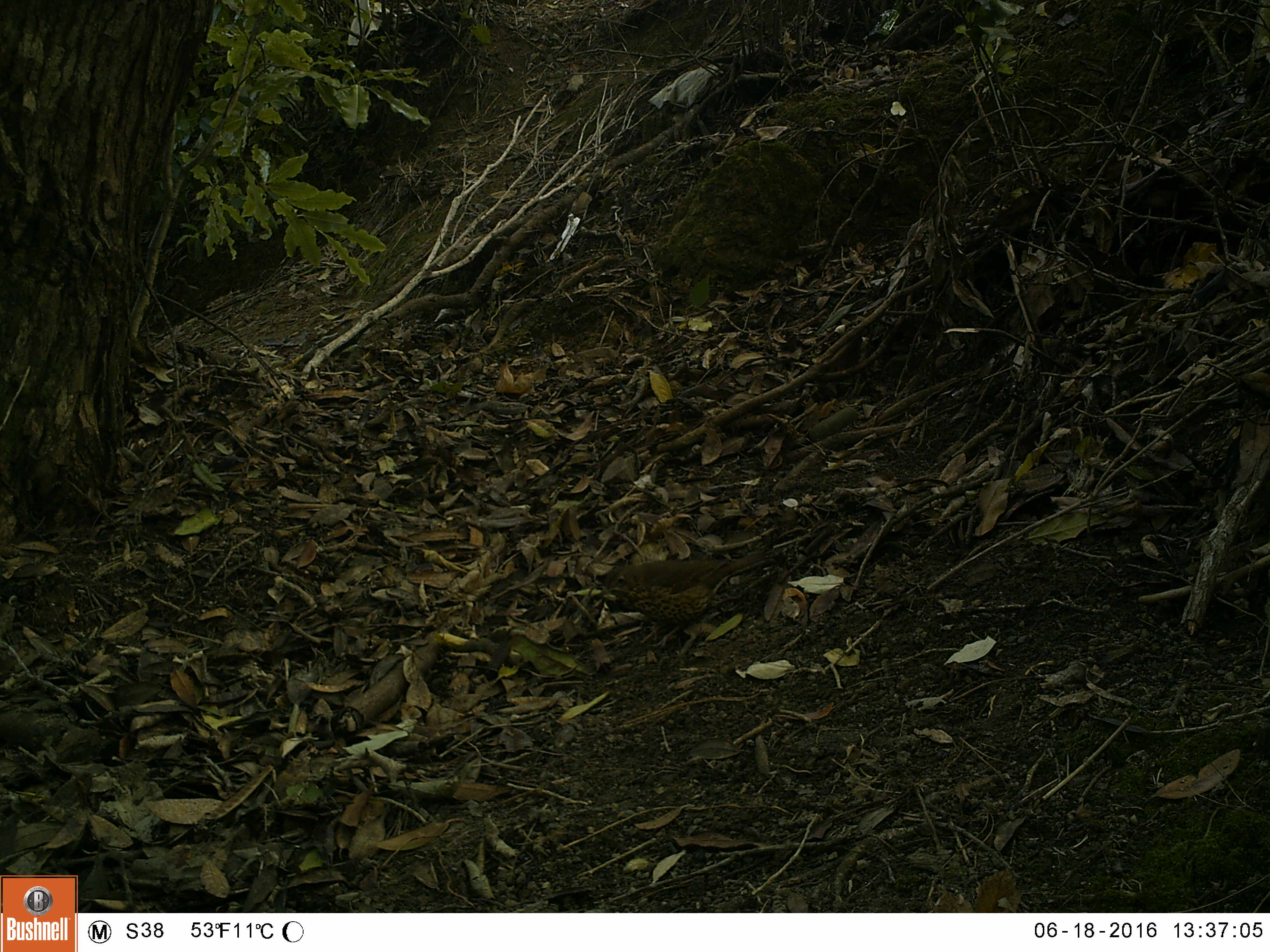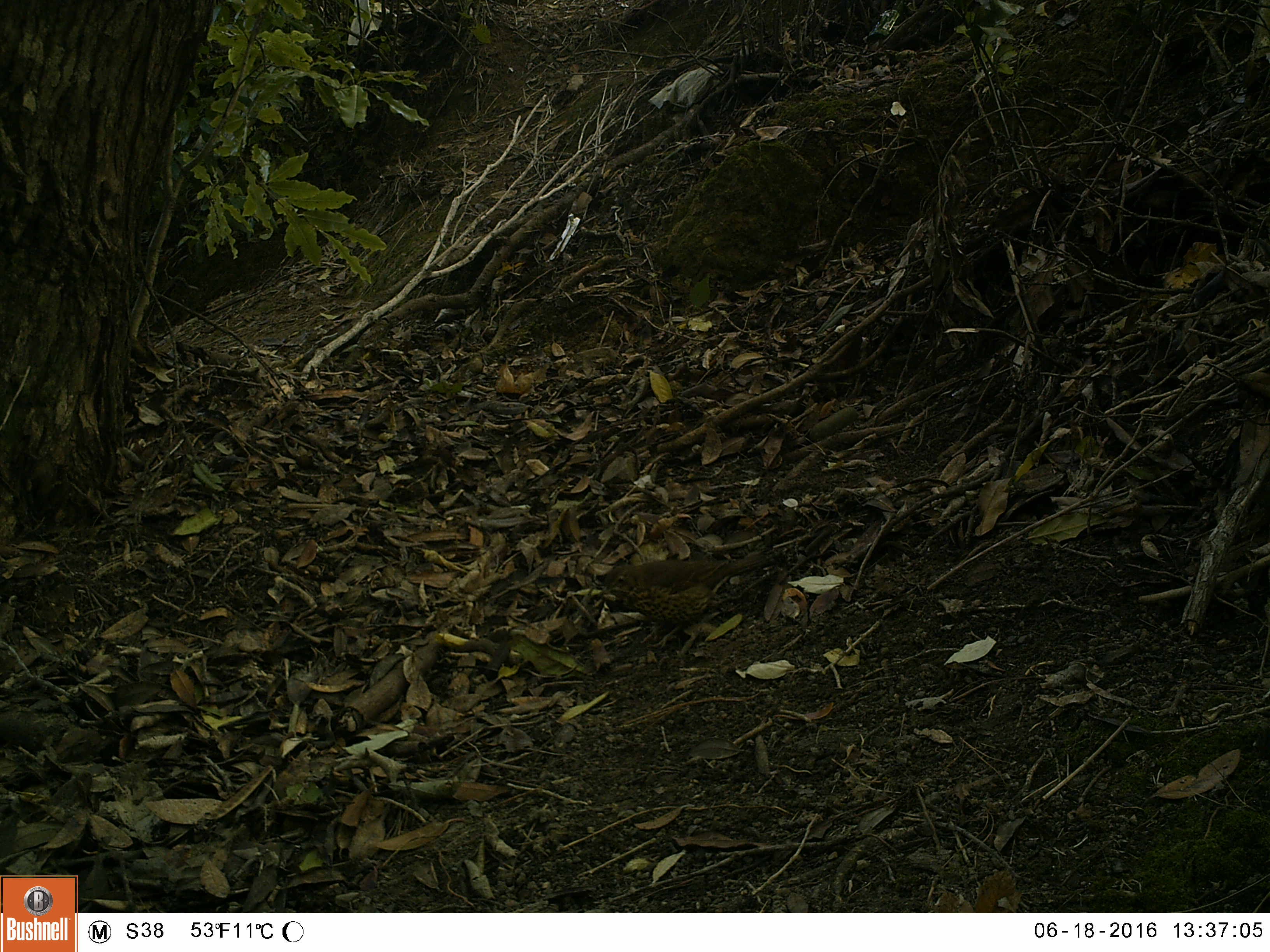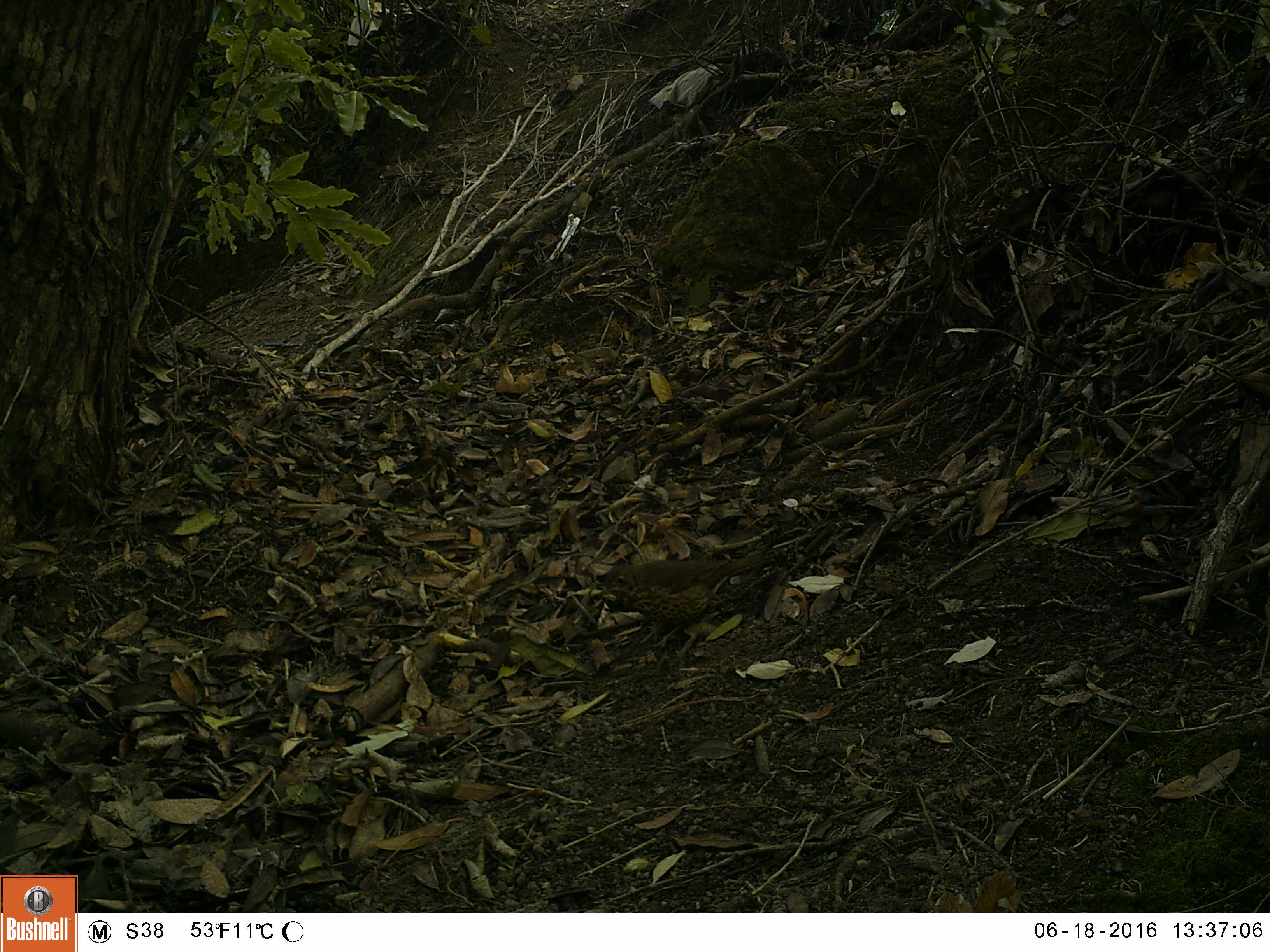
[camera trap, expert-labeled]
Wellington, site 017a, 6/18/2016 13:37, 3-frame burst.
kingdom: Animalia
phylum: Chordata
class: Aves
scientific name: Aves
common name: bird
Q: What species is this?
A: Bird (Aves).